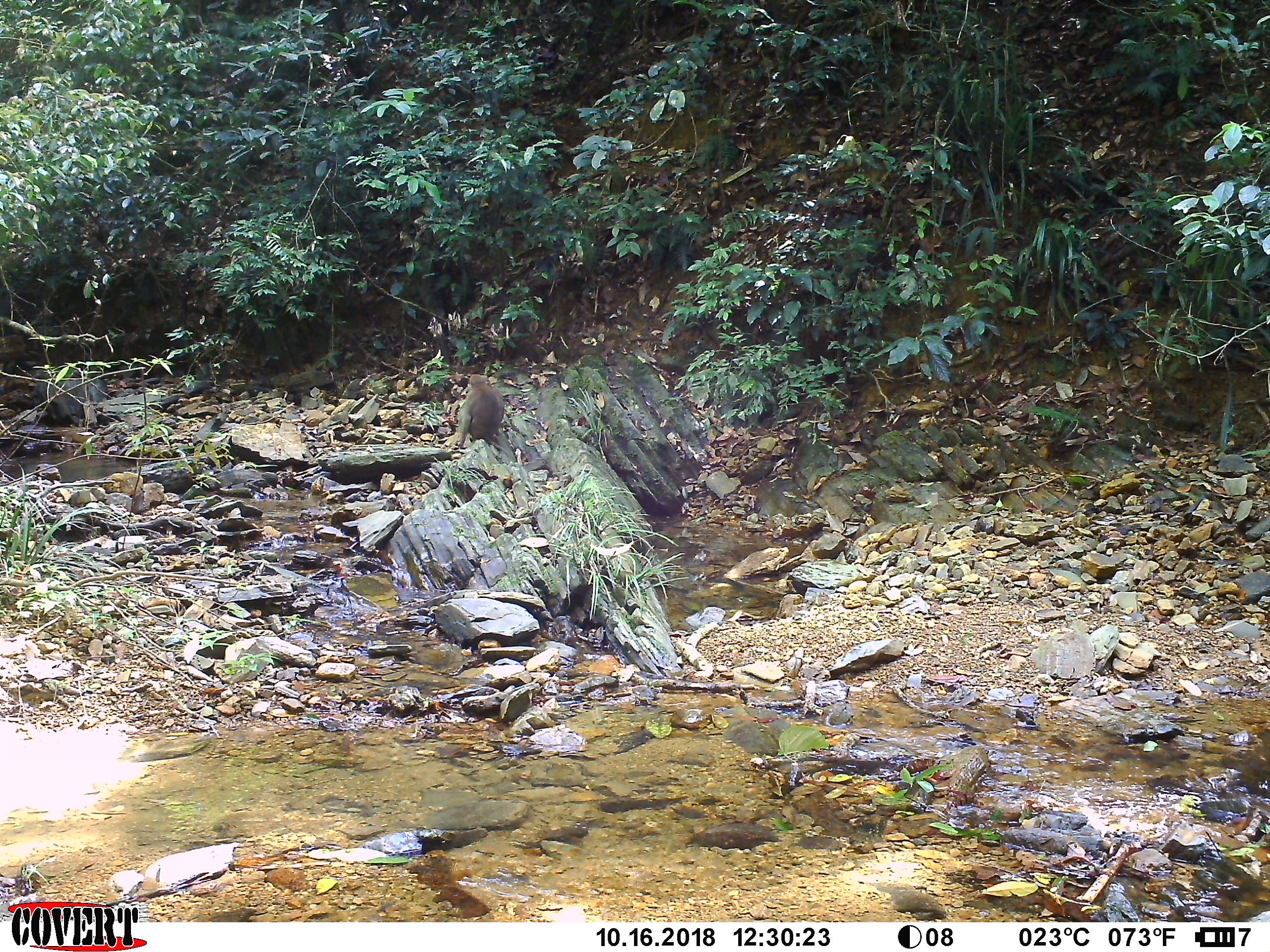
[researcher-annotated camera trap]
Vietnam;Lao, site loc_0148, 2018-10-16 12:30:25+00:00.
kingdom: Animalia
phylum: Chordata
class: Mammalia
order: Primates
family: Cercopithecidae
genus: Macaca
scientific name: Macaca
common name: macaques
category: assam or rhesus macaque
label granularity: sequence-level